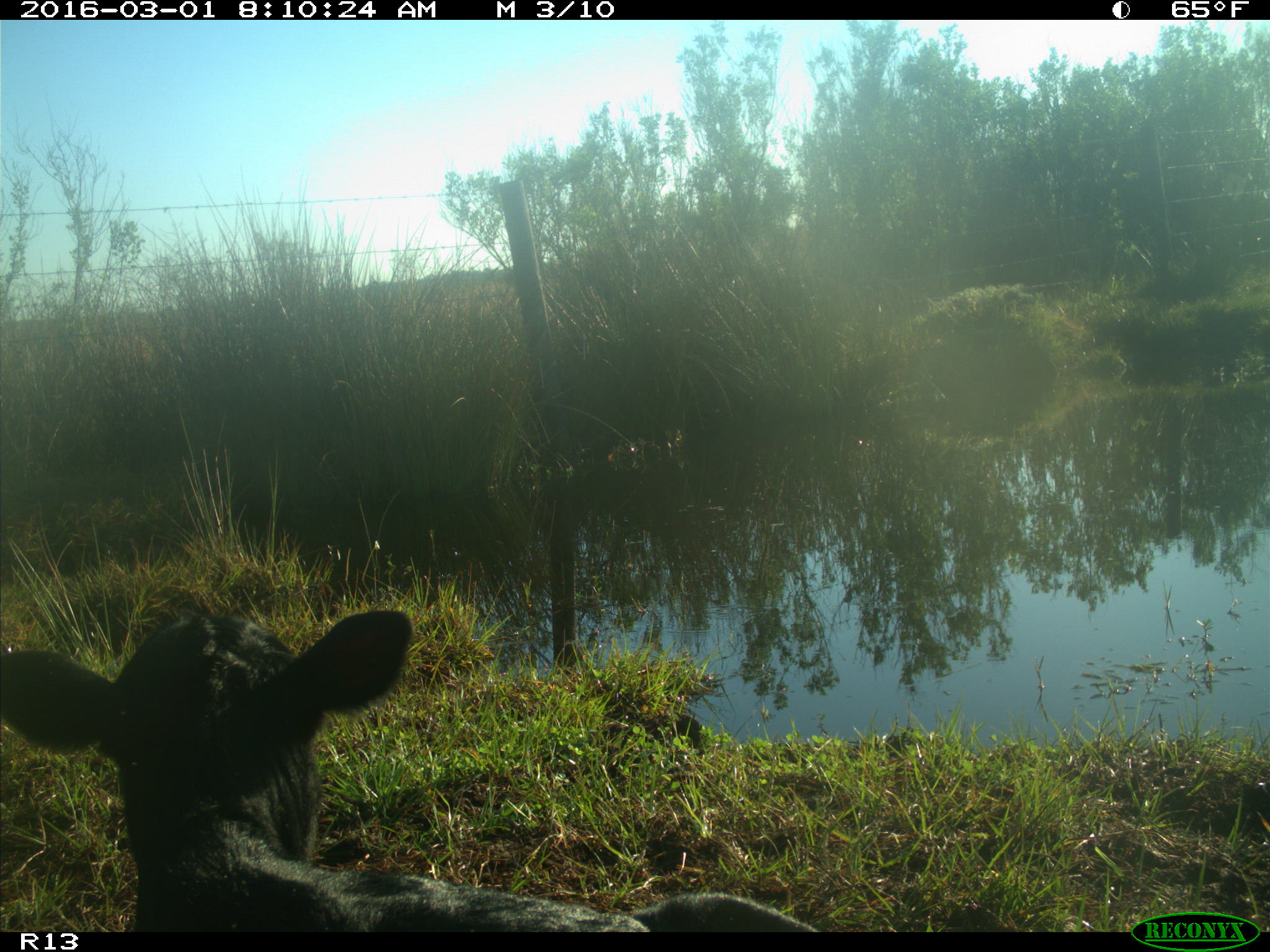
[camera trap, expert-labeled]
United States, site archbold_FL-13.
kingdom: Animalia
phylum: Chordata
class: Mammalia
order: Artiodactyla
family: Bovidae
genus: Bos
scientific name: Bos taurus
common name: domestic cow